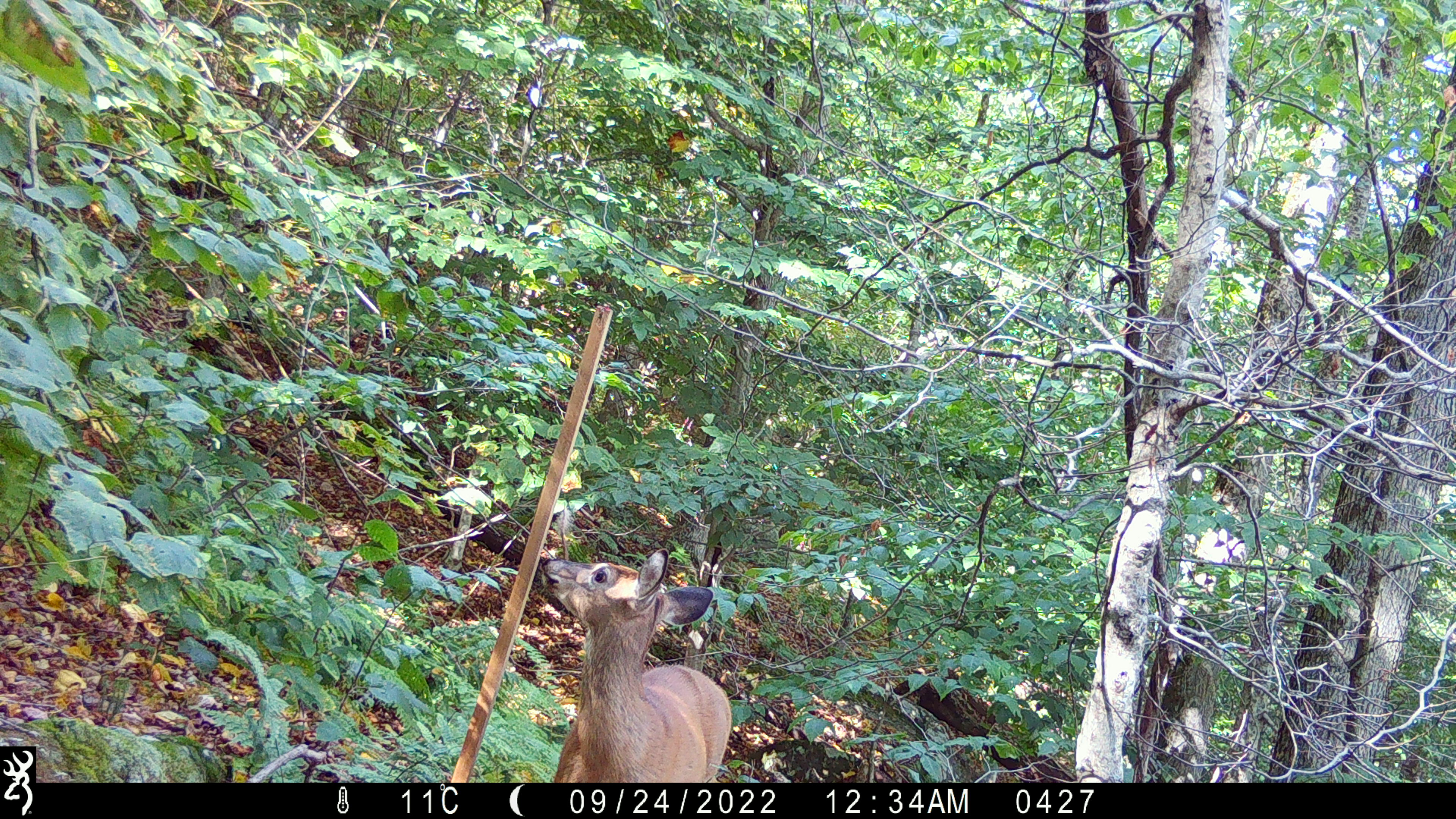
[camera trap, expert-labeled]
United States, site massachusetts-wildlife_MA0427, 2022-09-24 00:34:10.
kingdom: Animalia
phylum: Chordata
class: Mammalia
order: Artiodactyla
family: Cervidae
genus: Odocoileus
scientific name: Odocoileus virginianus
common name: white-tailed deer